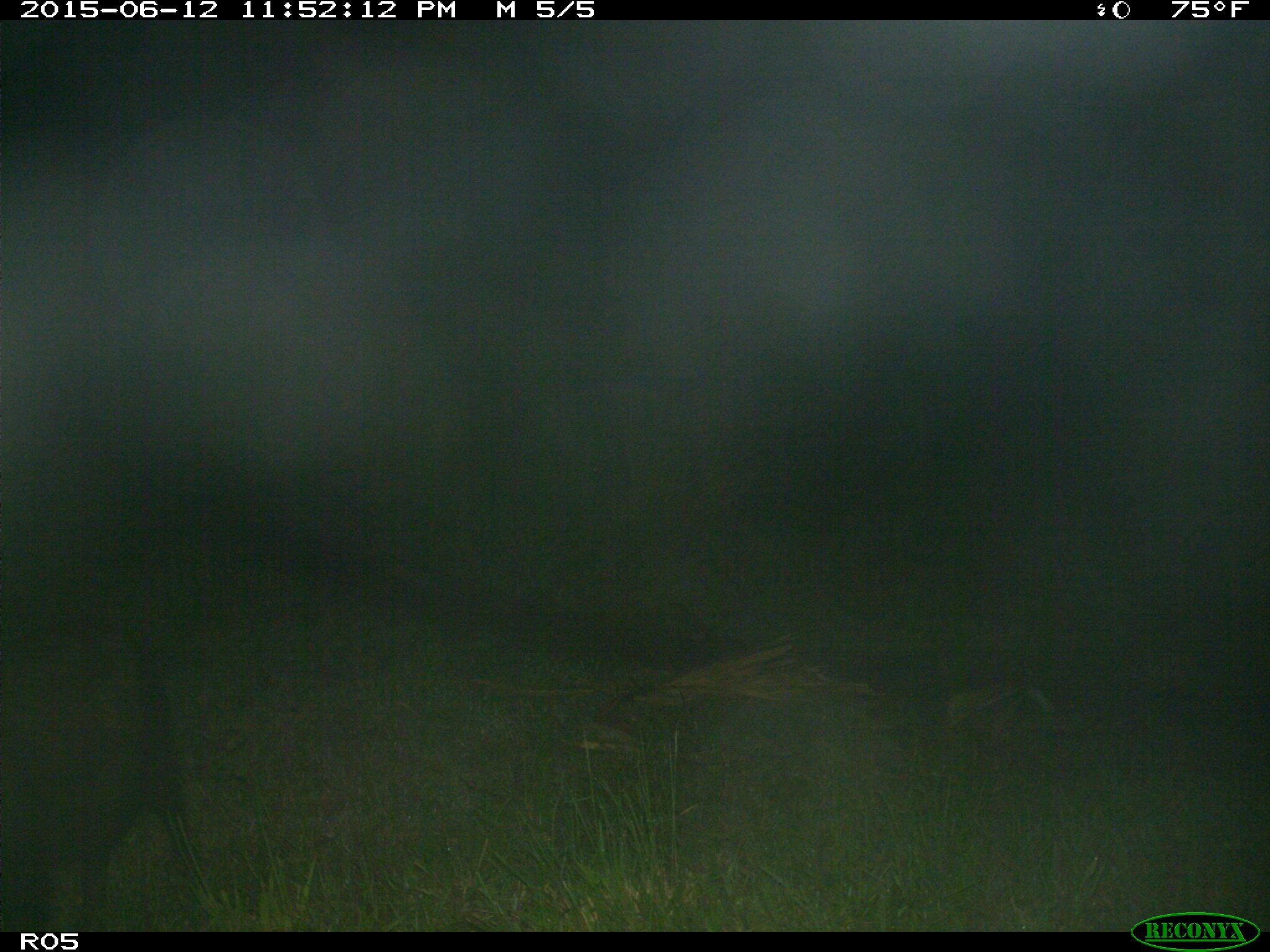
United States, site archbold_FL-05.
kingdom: Animalia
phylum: Chordata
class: Mammalia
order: Artiodactyla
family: Suidae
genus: Sus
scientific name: Sus scrofa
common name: wild boar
Sus scrofa (wild boar).